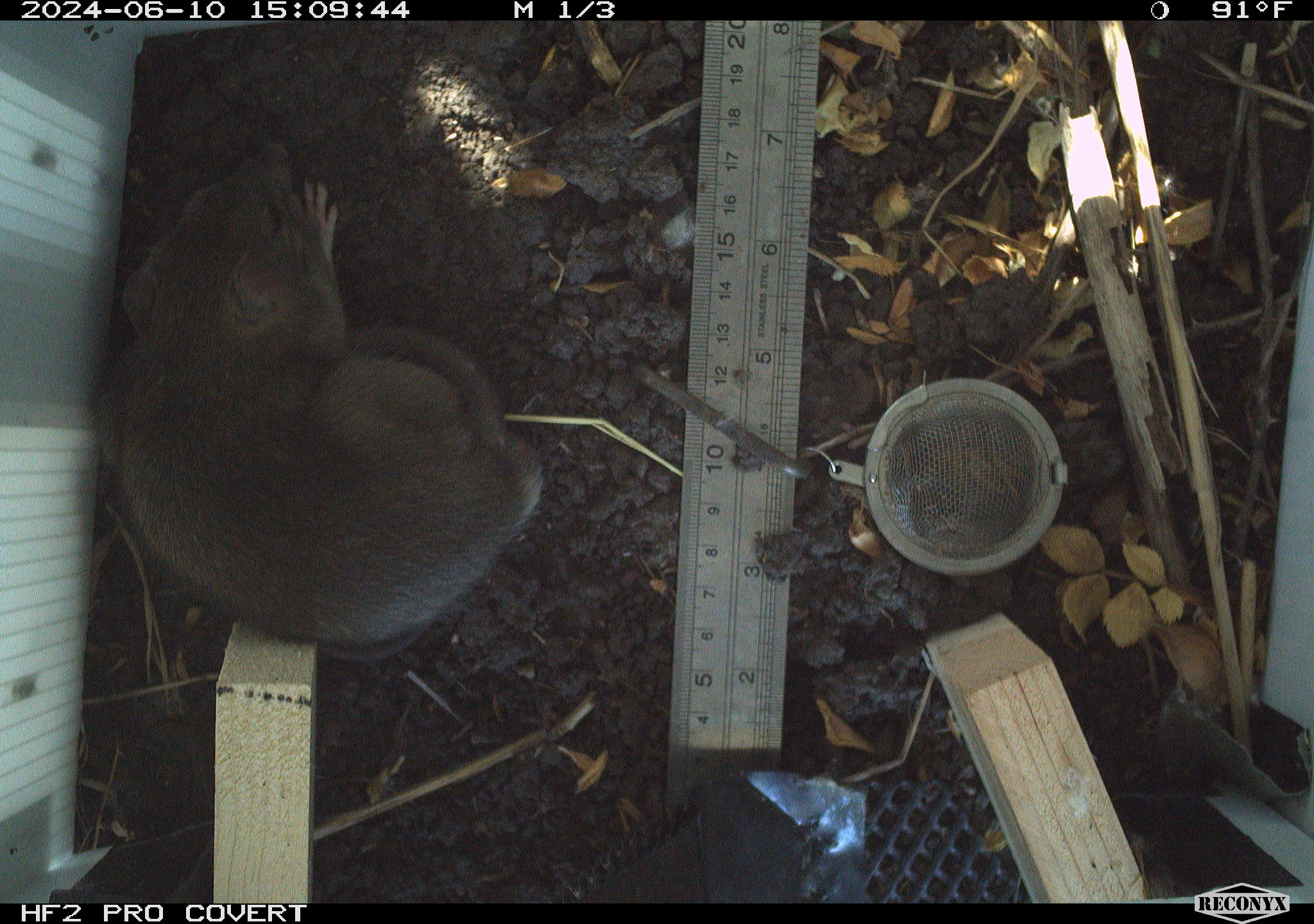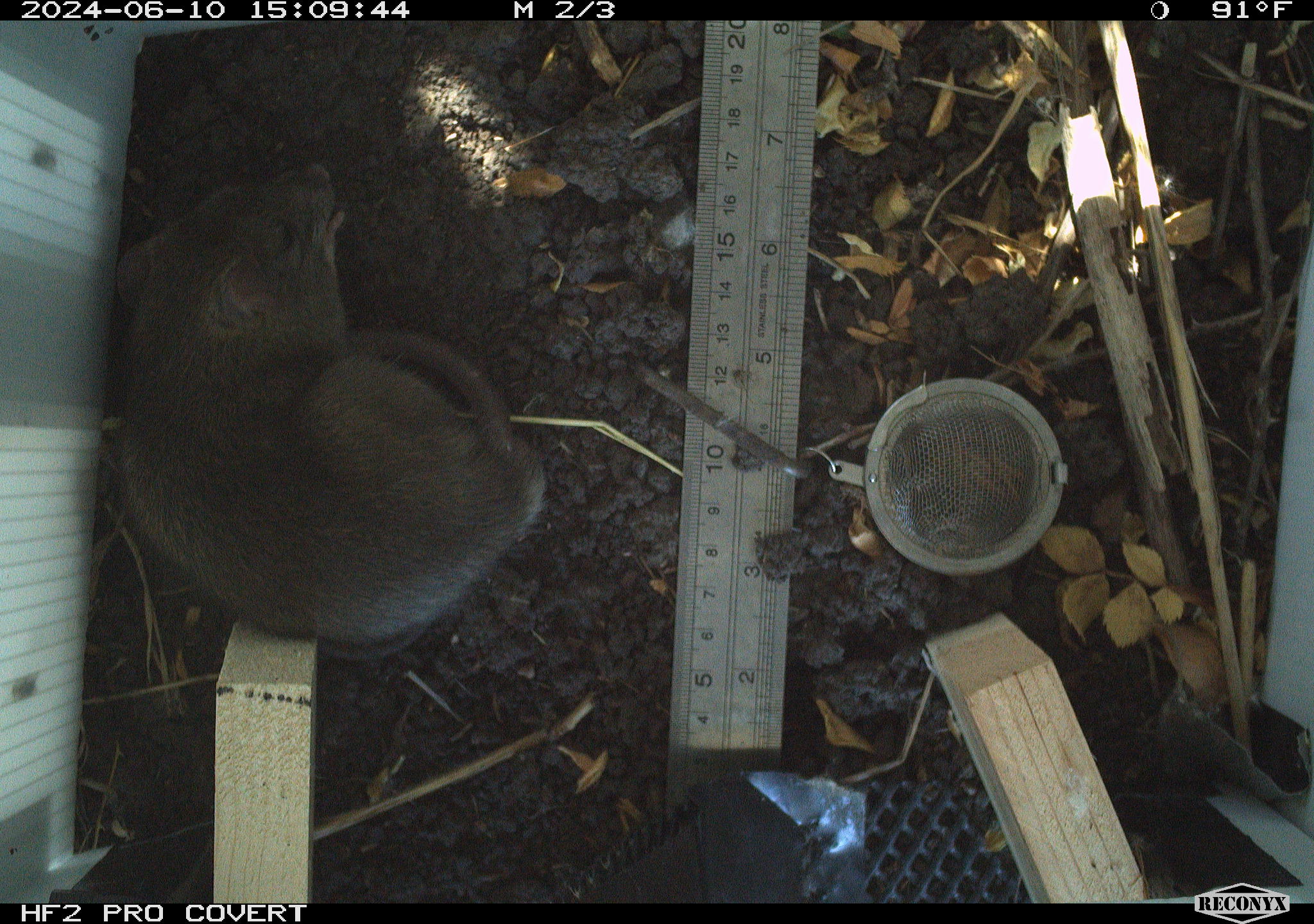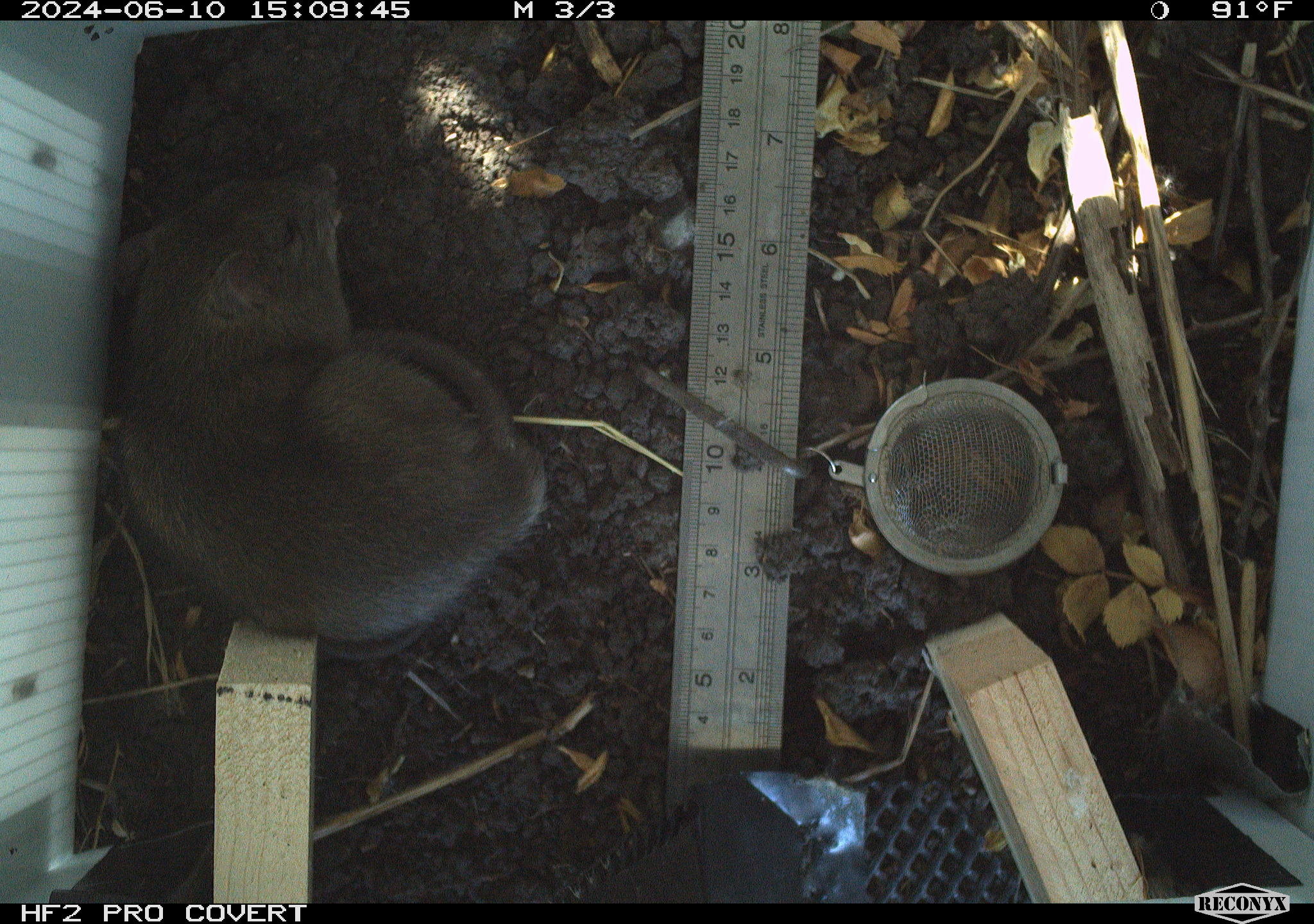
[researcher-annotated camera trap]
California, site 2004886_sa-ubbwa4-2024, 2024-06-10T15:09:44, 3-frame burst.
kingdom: Animalia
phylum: Chordata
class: Mammalia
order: Rodentia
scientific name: Rodentia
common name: woodrat or rat or mouse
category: woodrat or rat or mouse species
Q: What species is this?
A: Woodrat or rat or mouse species (woodrat or rat or mouse) (Rodentia).